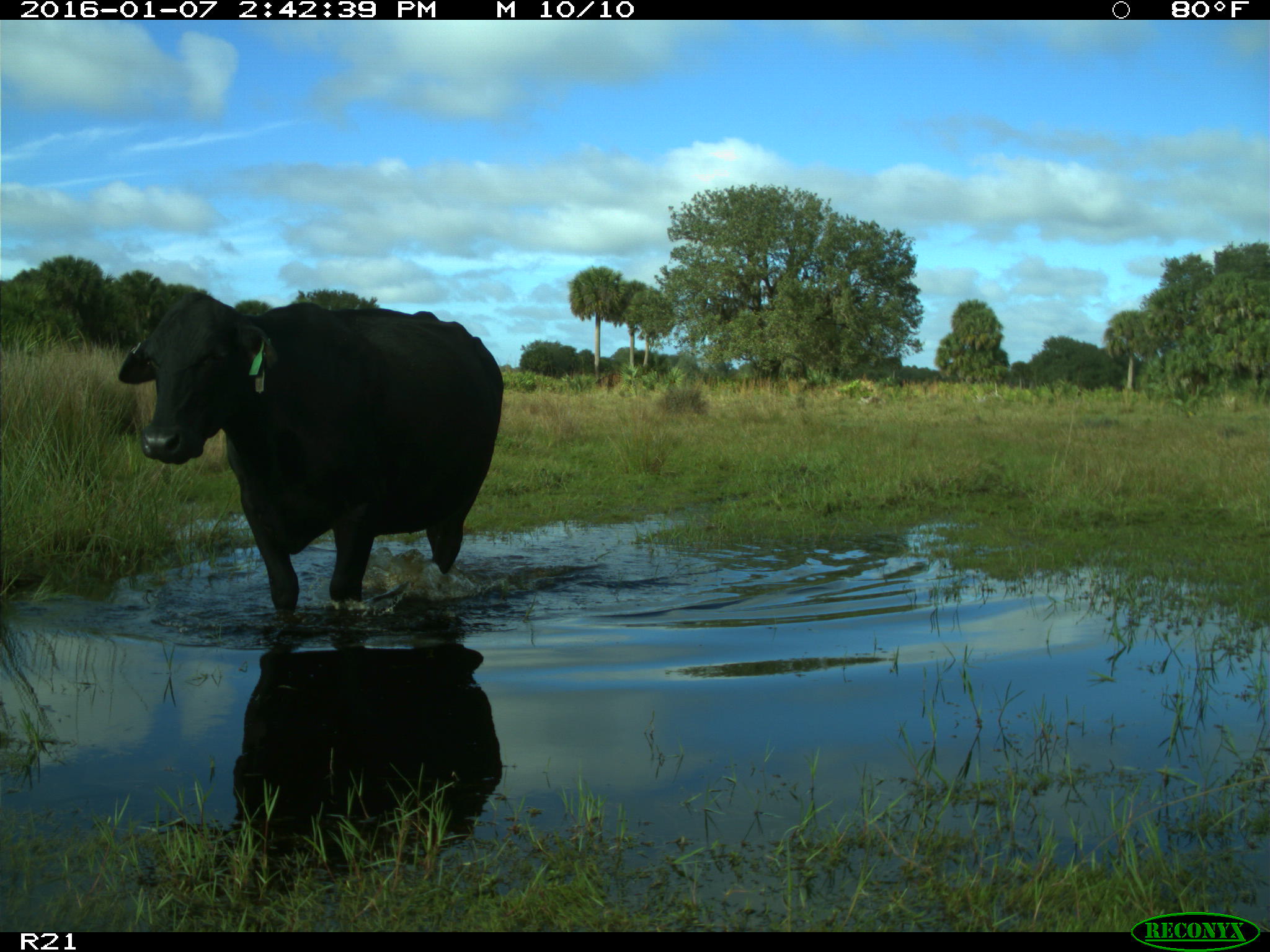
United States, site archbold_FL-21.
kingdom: Animalia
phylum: Chordata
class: Mammalia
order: Artiodactyla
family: Bovidae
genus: Bos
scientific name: Bos taurus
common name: domestic cow